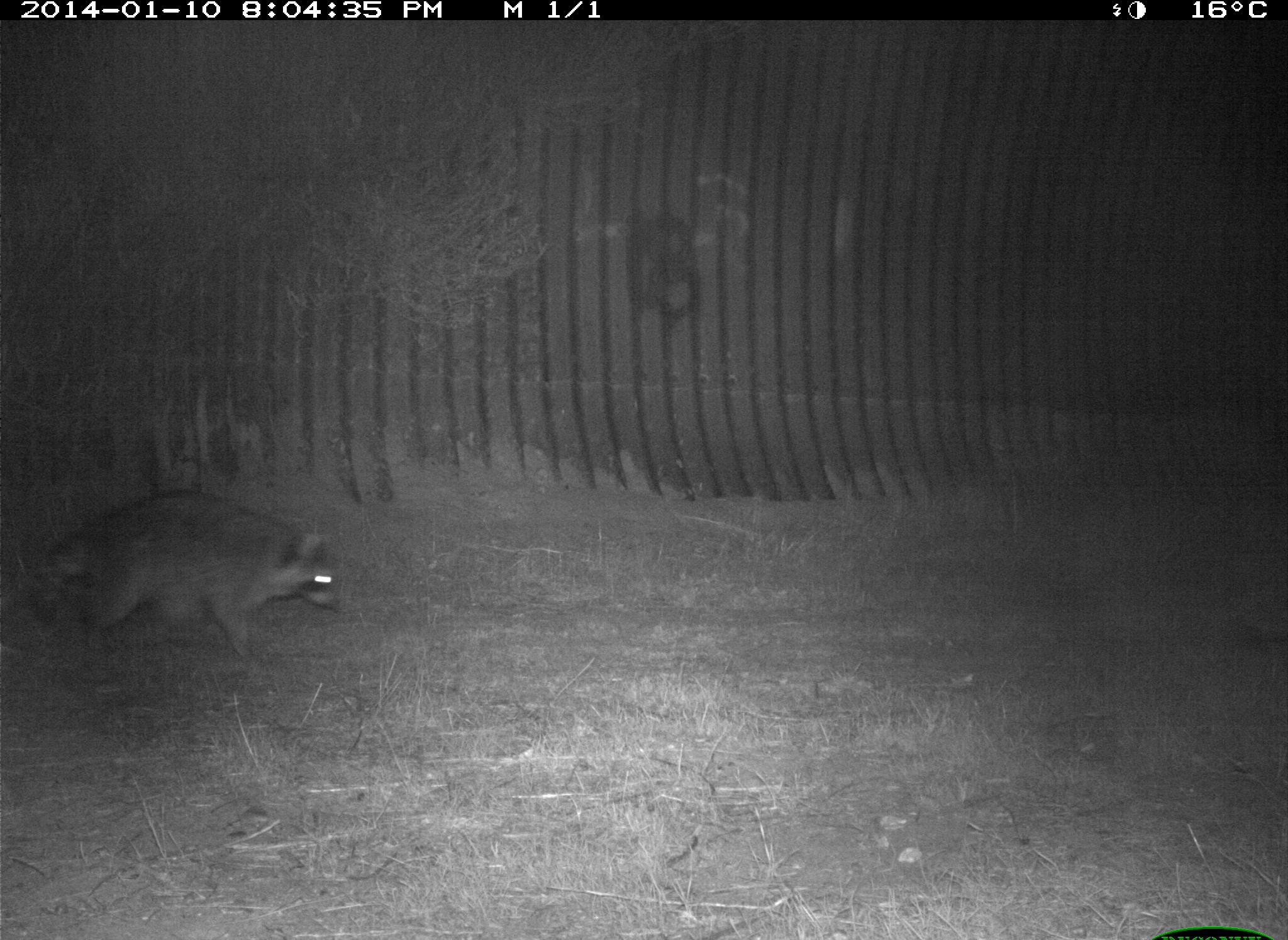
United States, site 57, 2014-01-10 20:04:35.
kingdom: Animalia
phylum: Chordata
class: Mammalia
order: Carnivora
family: Procyonidae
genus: Procyon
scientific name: Procyon lotor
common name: raccoon